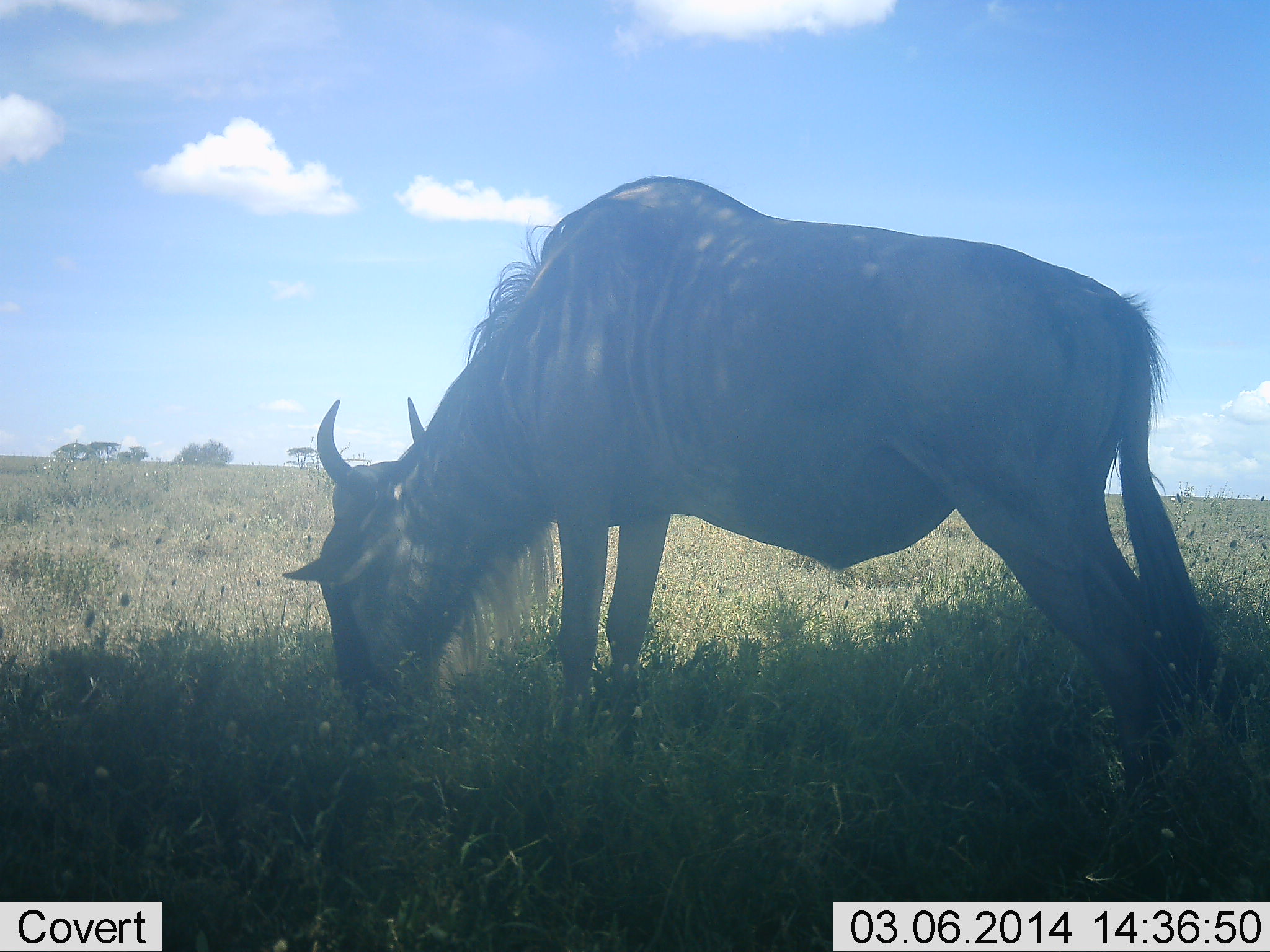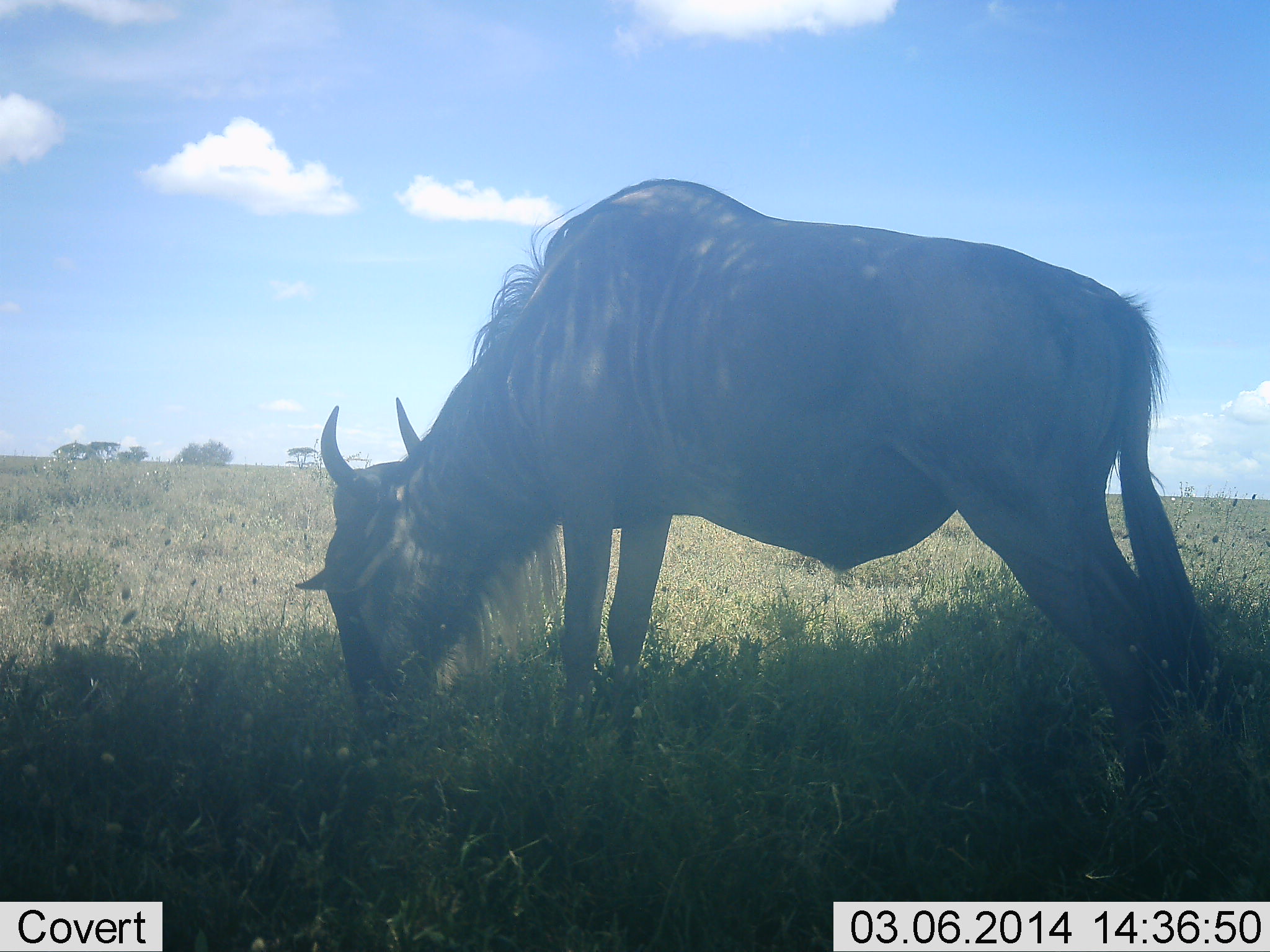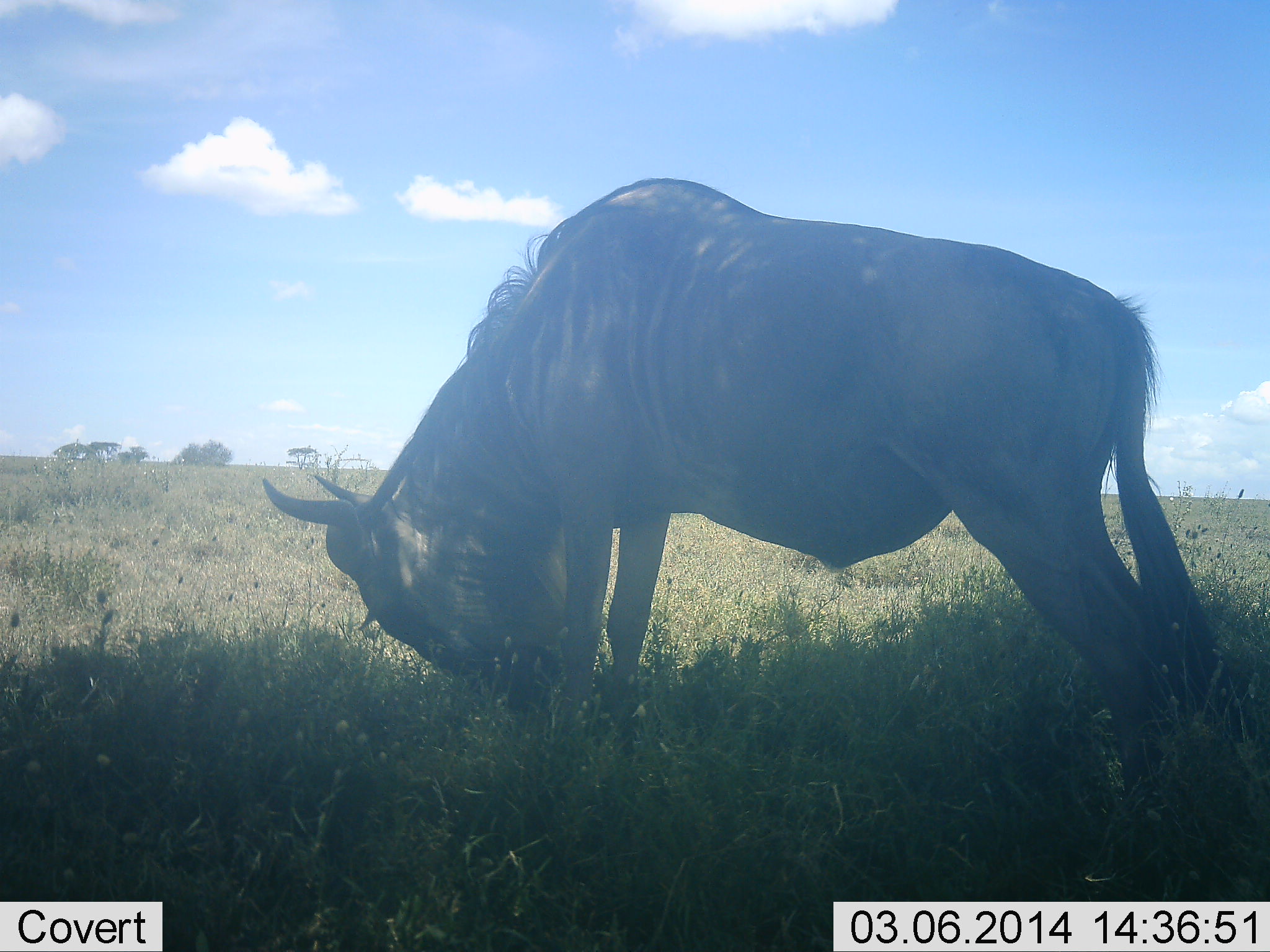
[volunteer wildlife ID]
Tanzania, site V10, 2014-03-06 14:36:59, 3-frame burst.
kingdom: Animalia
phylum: Chordata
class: Mammalia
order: Artiodactyla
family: Bovidae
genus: Connochaetes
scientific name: Connochaetes taurinus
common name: blue wildebeest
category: wildebeest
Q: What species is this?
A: Wildebeest (blue wildebeest) (Connochaetes taurinus).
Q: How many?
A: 1.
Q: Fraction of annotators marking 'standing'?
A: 10%.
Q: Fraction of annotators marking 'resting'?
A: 0%.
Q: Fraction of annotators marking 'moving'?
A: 0%.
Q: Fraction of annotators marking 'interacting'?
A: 0%.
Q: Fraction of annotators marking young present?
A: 0%.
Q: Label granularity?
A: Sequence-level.